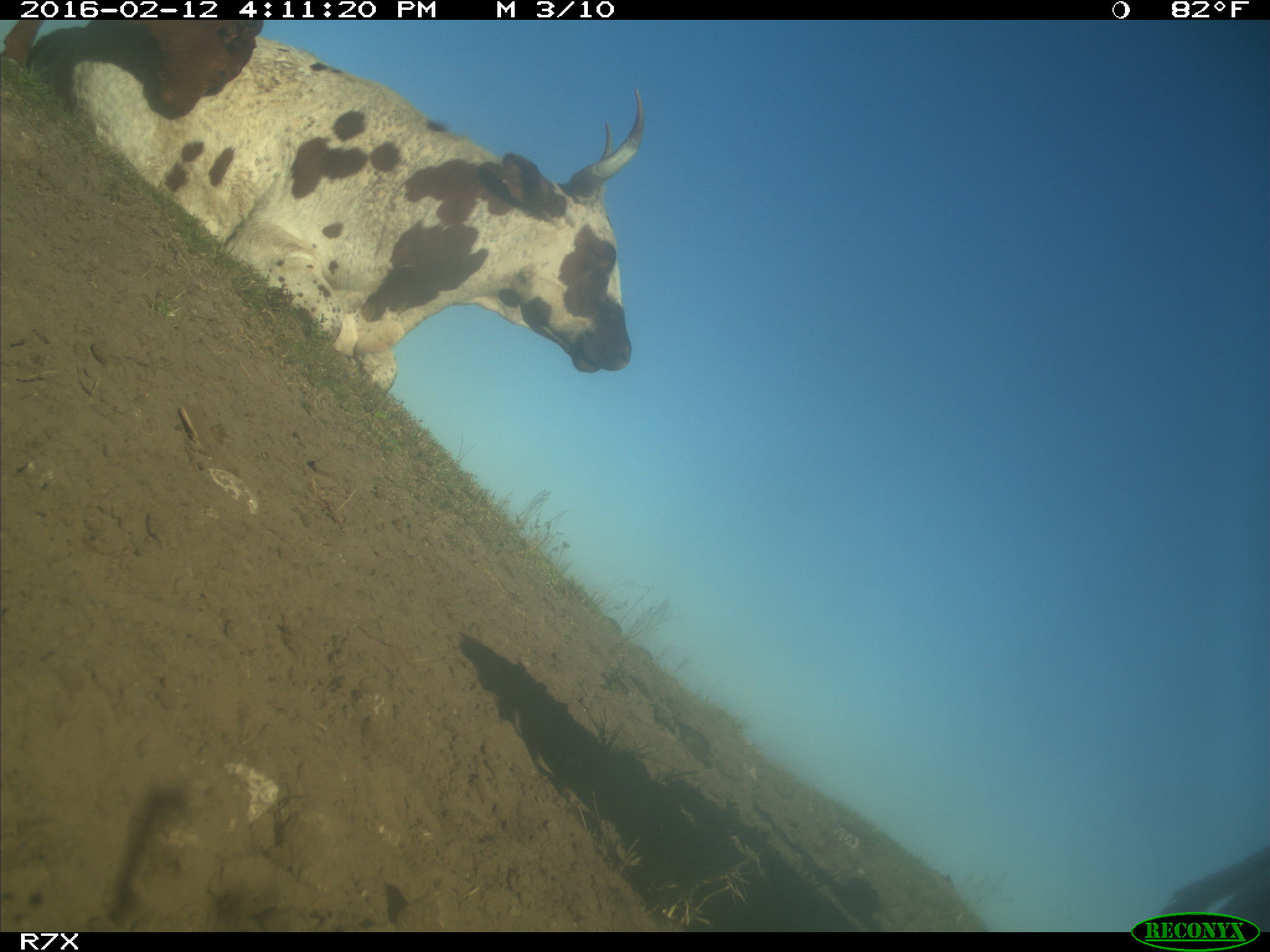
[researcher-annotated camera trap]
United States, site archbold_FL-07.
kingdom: Animalia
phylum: Chordata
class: Mammalia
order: Artiodactyla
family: Bovidae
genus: Bos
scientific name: Bos taurus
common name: domestic cow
Bos taurus (domestic cow).